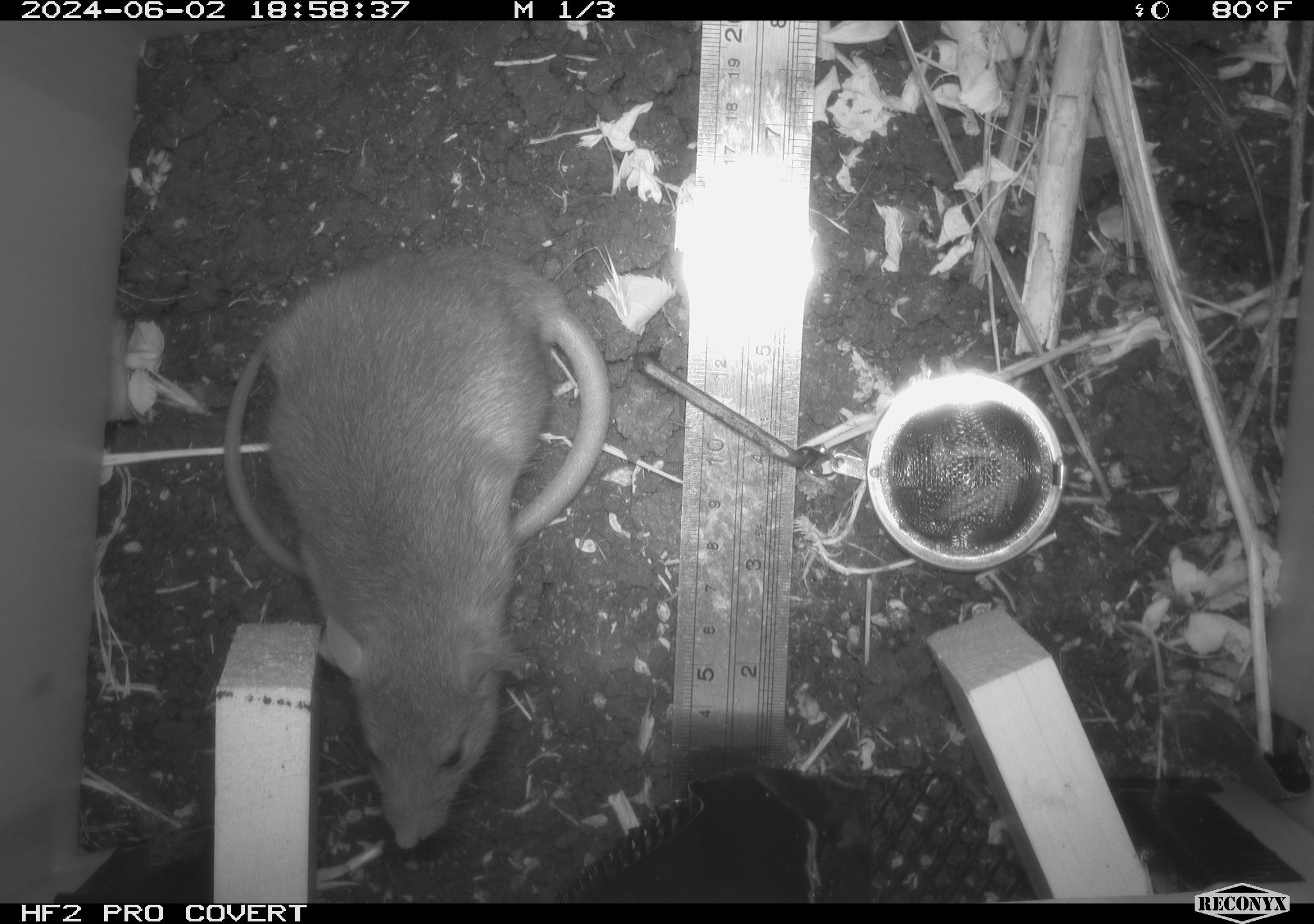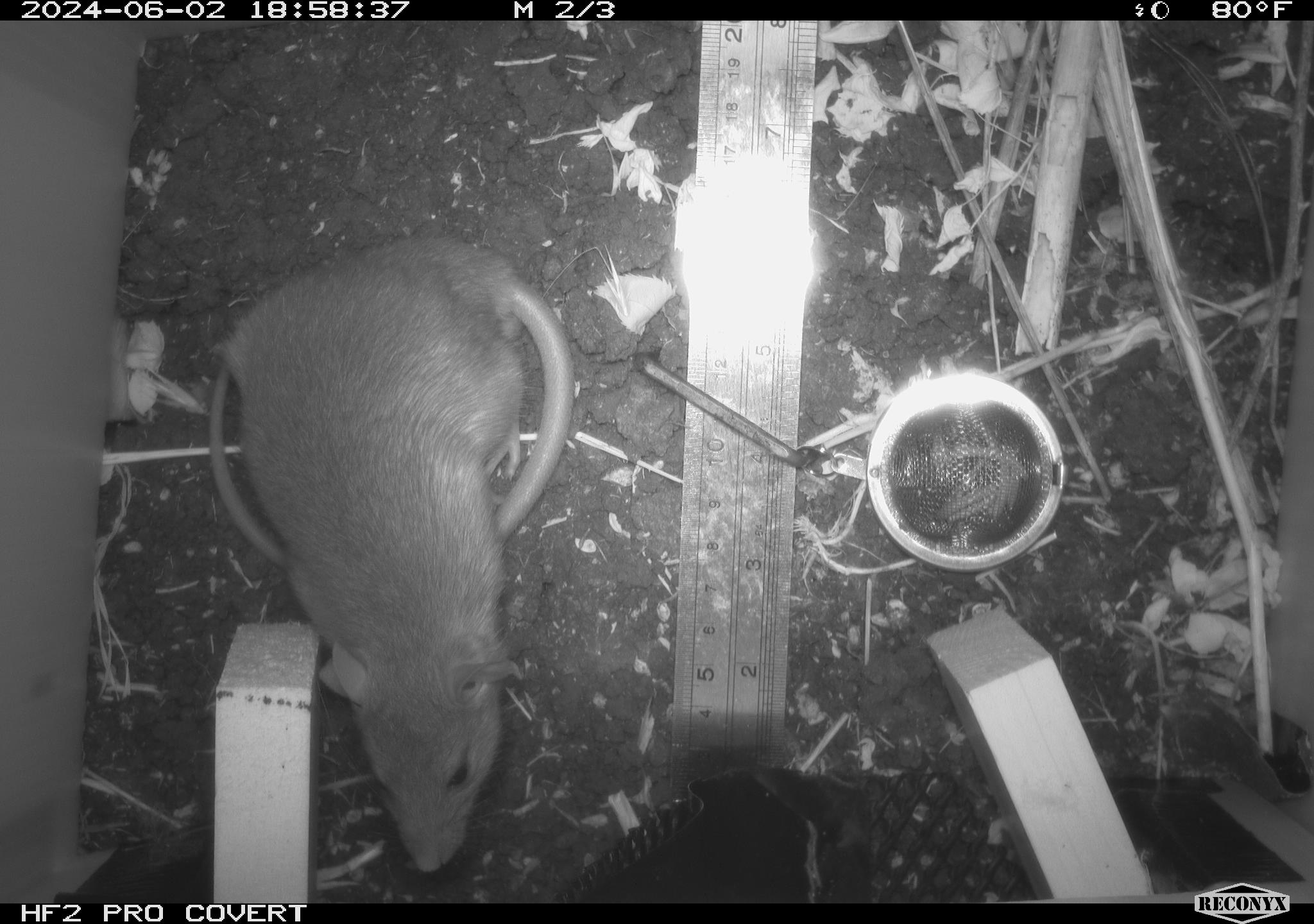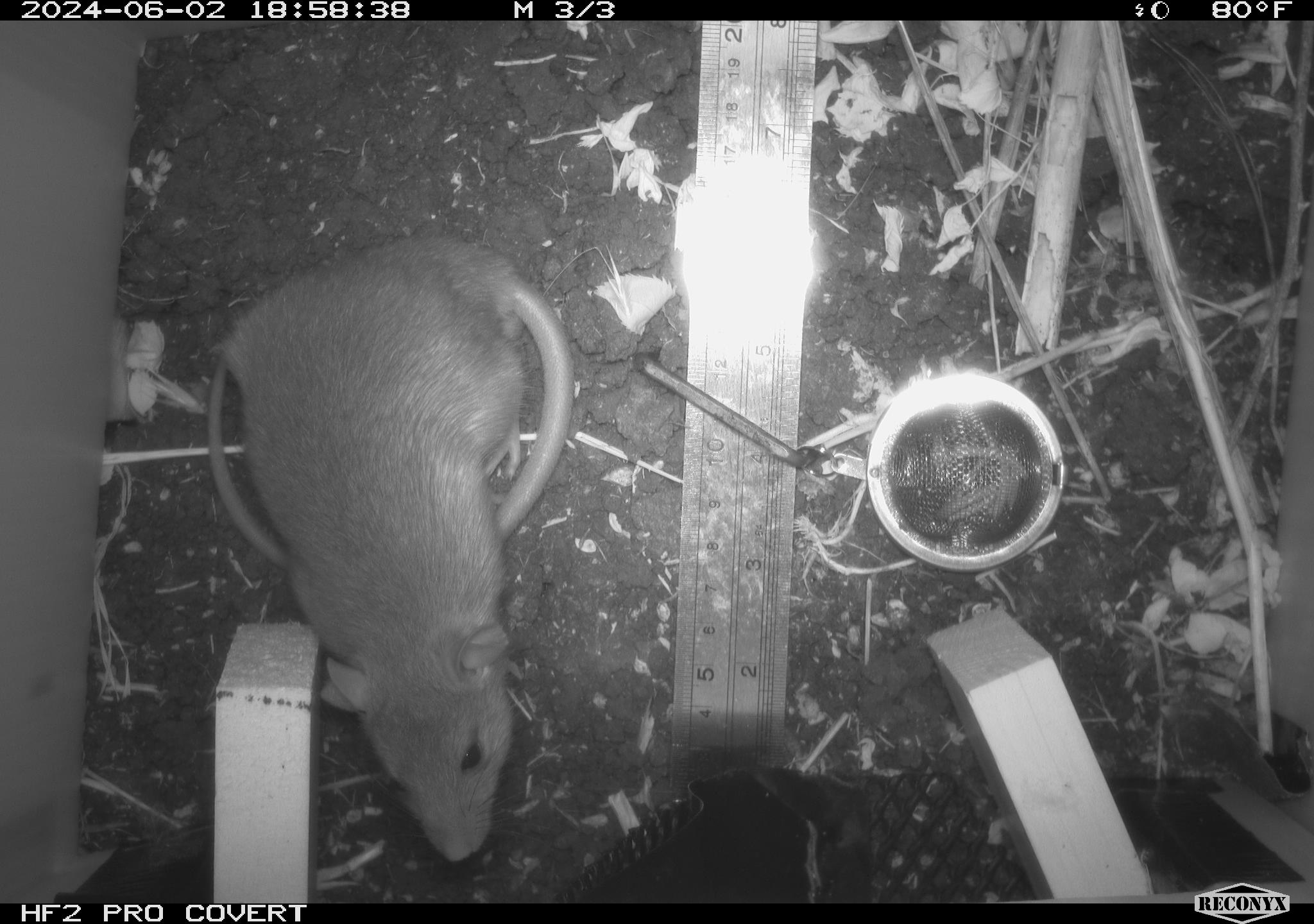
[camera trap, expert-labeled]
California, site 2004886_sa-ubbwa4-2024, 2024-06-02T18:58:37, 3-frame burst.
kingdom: Animalia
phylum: Chordata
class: Mammalia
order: Rodentia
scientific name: Rodentia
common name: woodrat or rat or mouse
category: woodrat or rat or mouse species